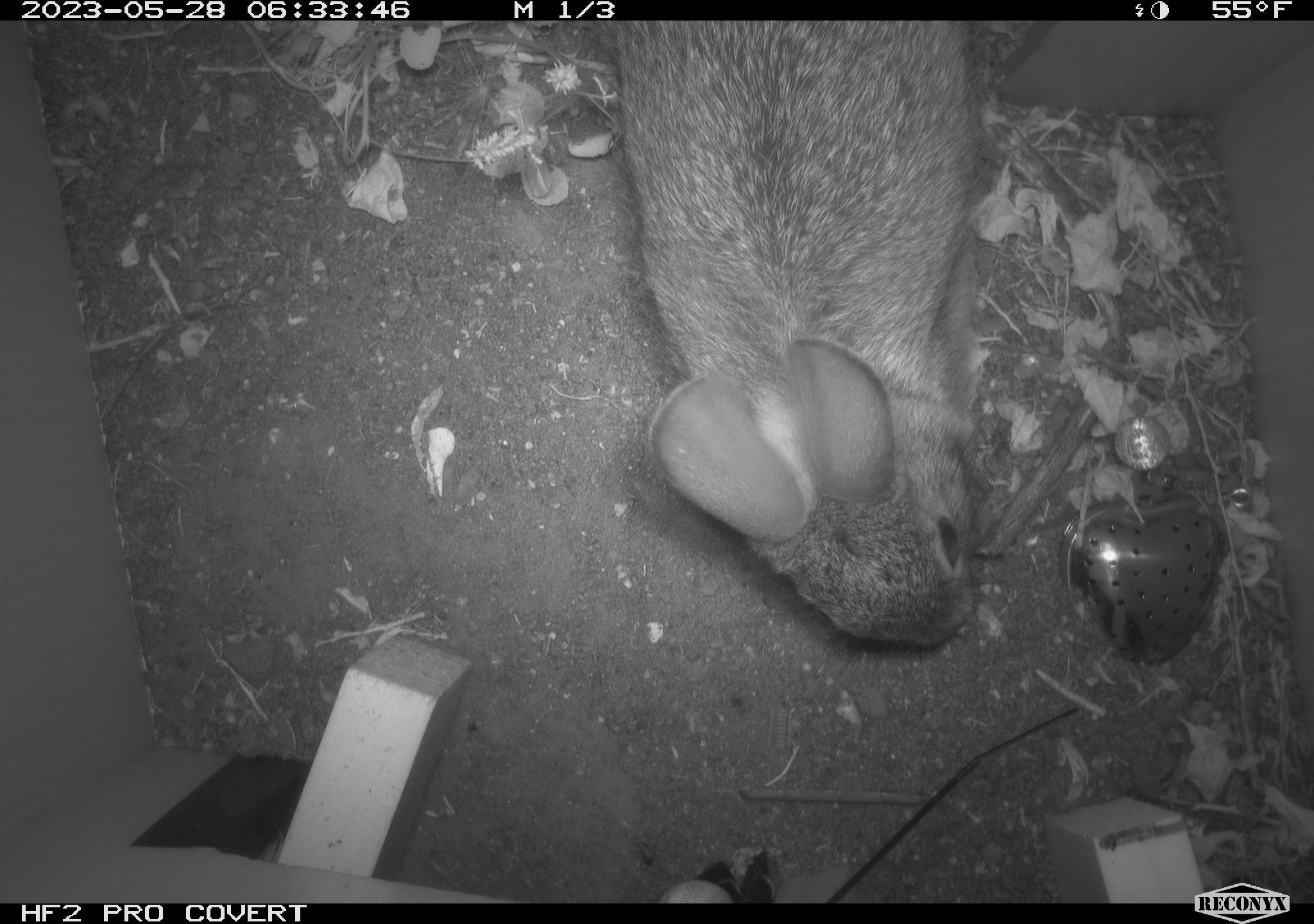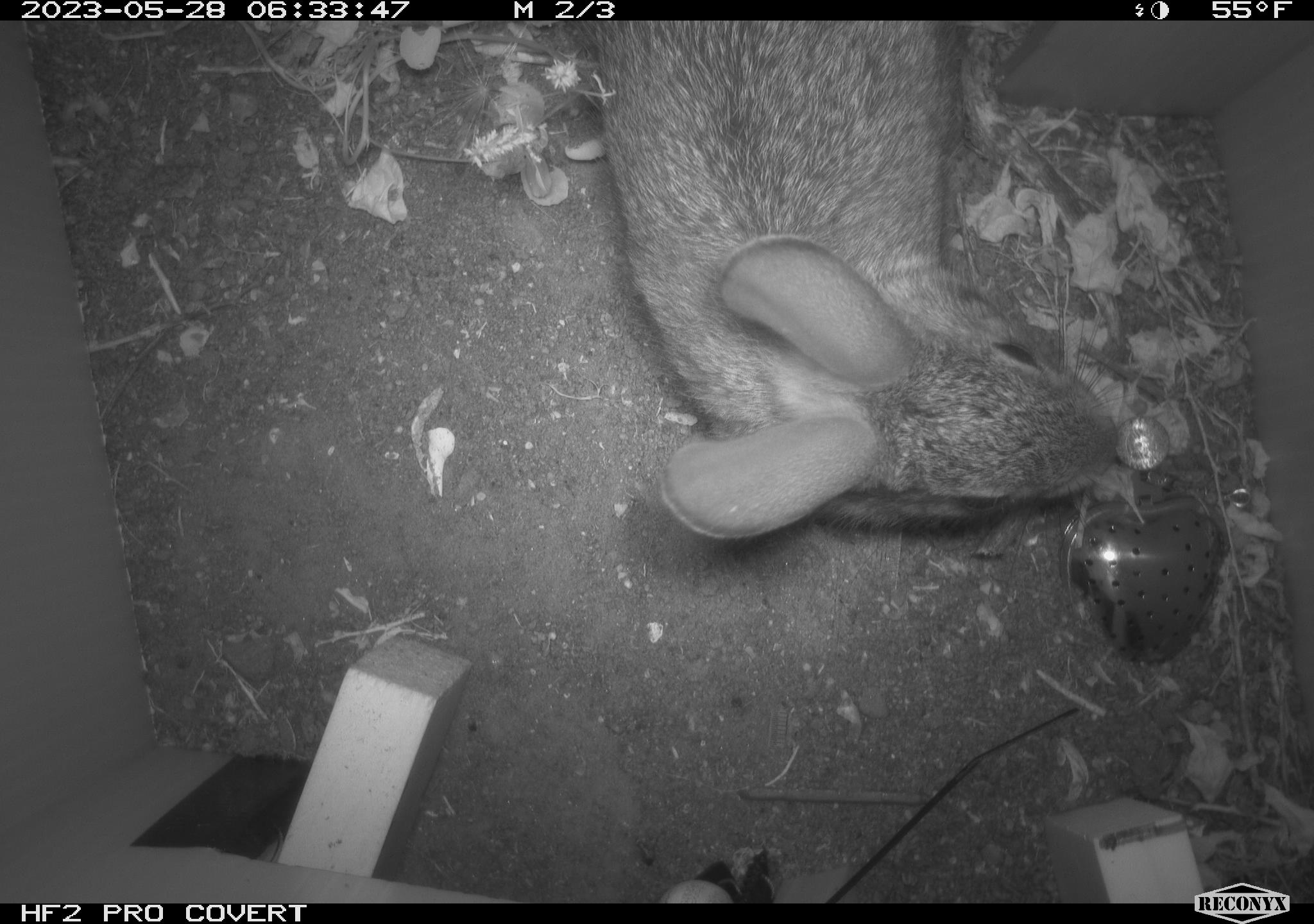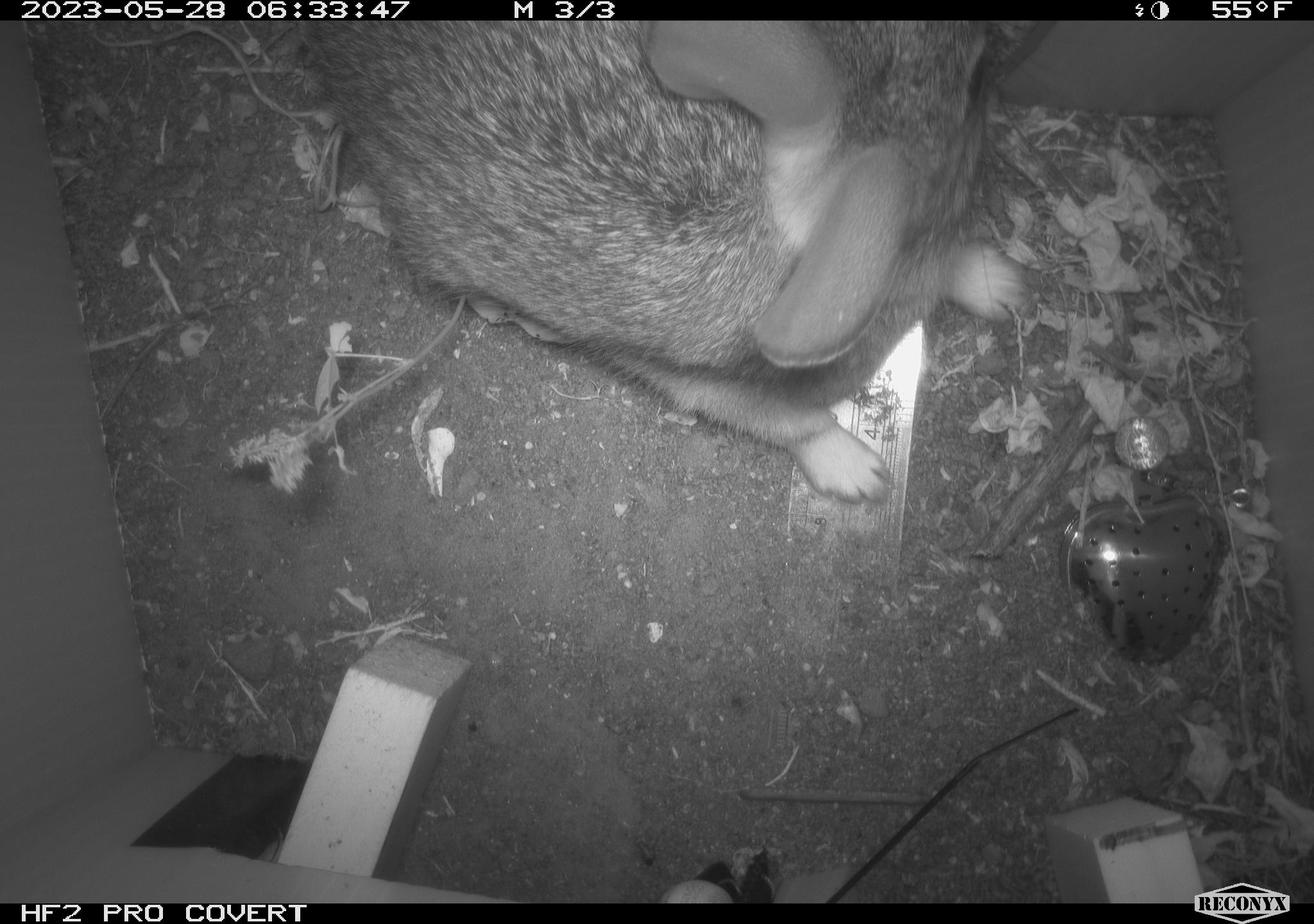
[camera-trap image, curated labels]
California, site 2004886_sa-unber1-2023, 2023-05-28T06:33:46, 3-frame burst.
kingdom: Animalia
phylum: Chordata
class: Mammalia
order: Lagomorpha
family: Leporidae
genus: Sylvilagus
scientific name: Sylvilagus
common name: cottontail rabbits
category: sylvilagus species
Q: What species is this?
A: Sylvilagus species (cottontail rabbits) (Sylvilagus).